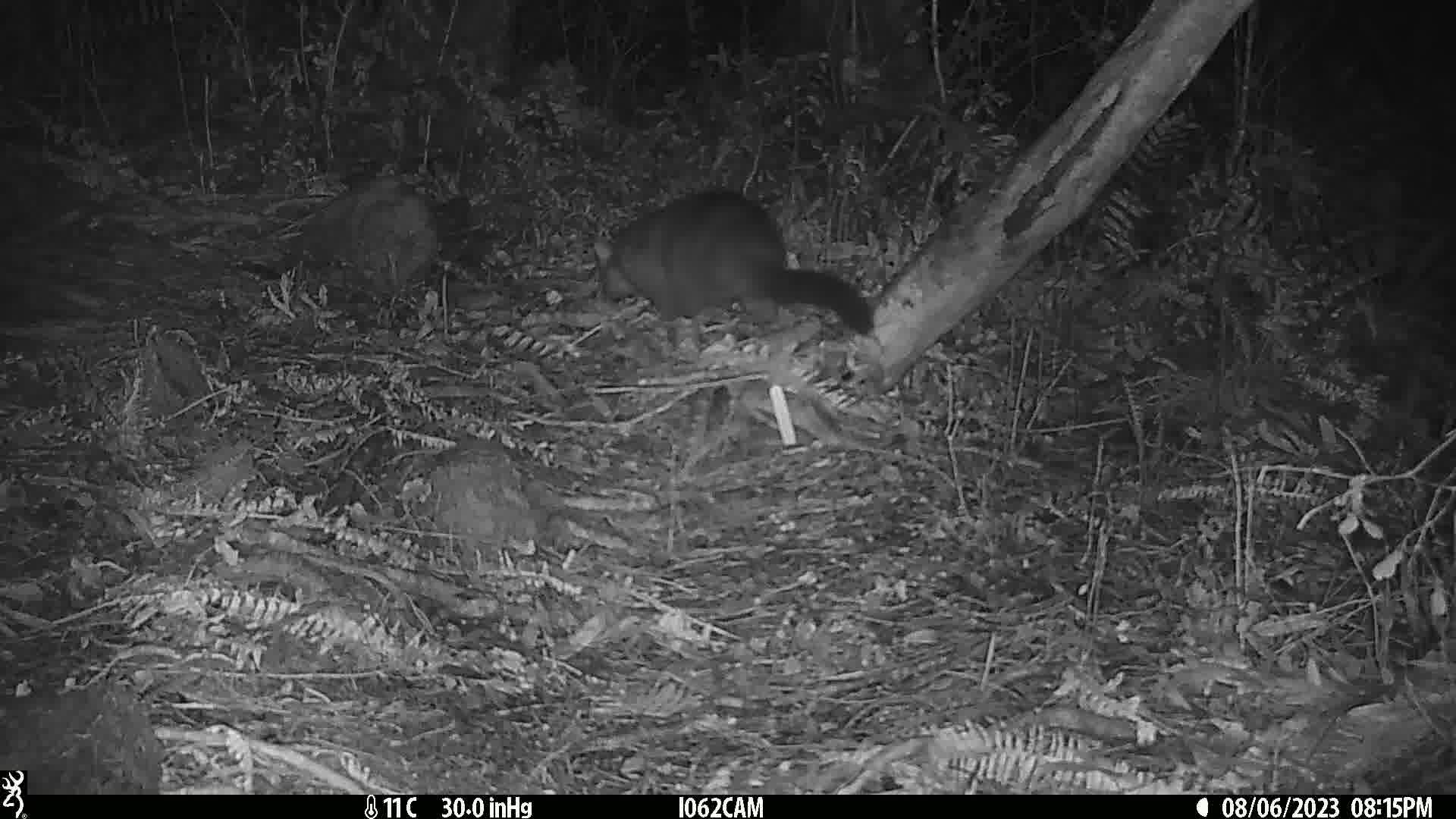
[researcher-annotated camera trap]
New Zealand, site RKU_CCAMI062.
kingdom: Animalia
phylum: Chordata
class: Mammalia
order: Diprotodontia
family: Phalangeridae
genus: Trichosurus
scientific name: Trichosurus vulpecula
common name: common brushtail possum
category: possum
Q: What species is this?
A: Possum (common brushtail possum) (Trichosurus vulpecula).